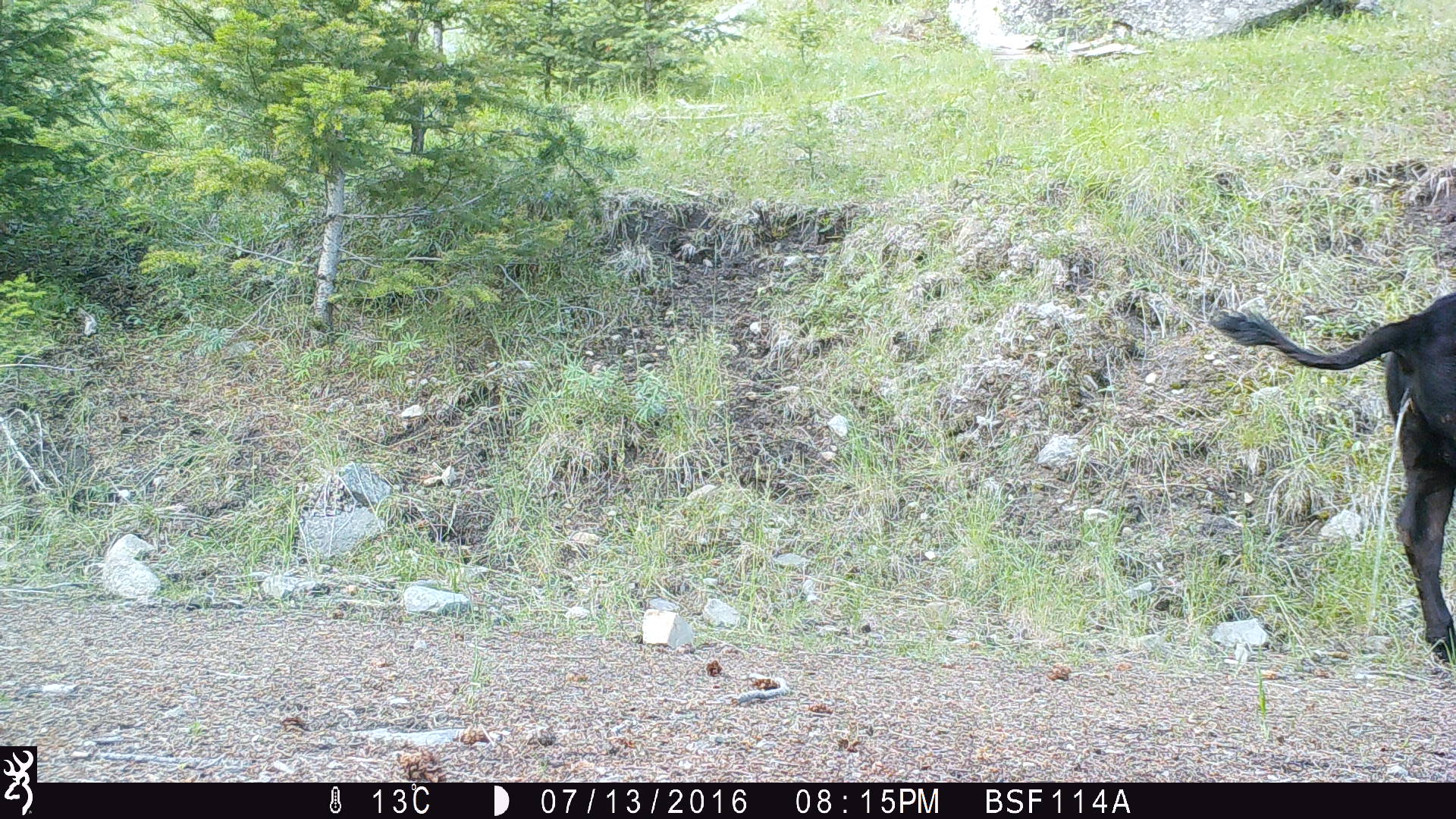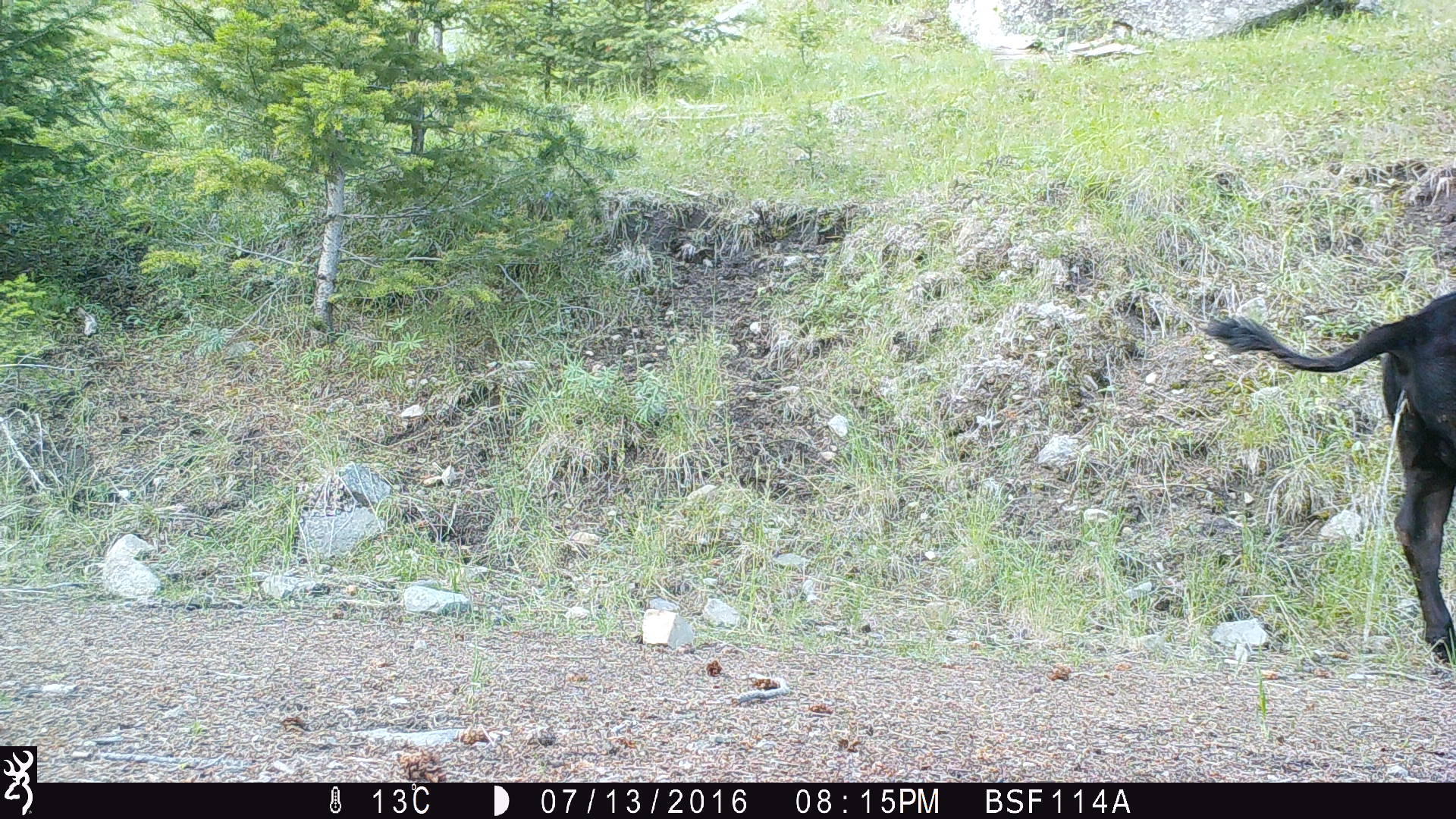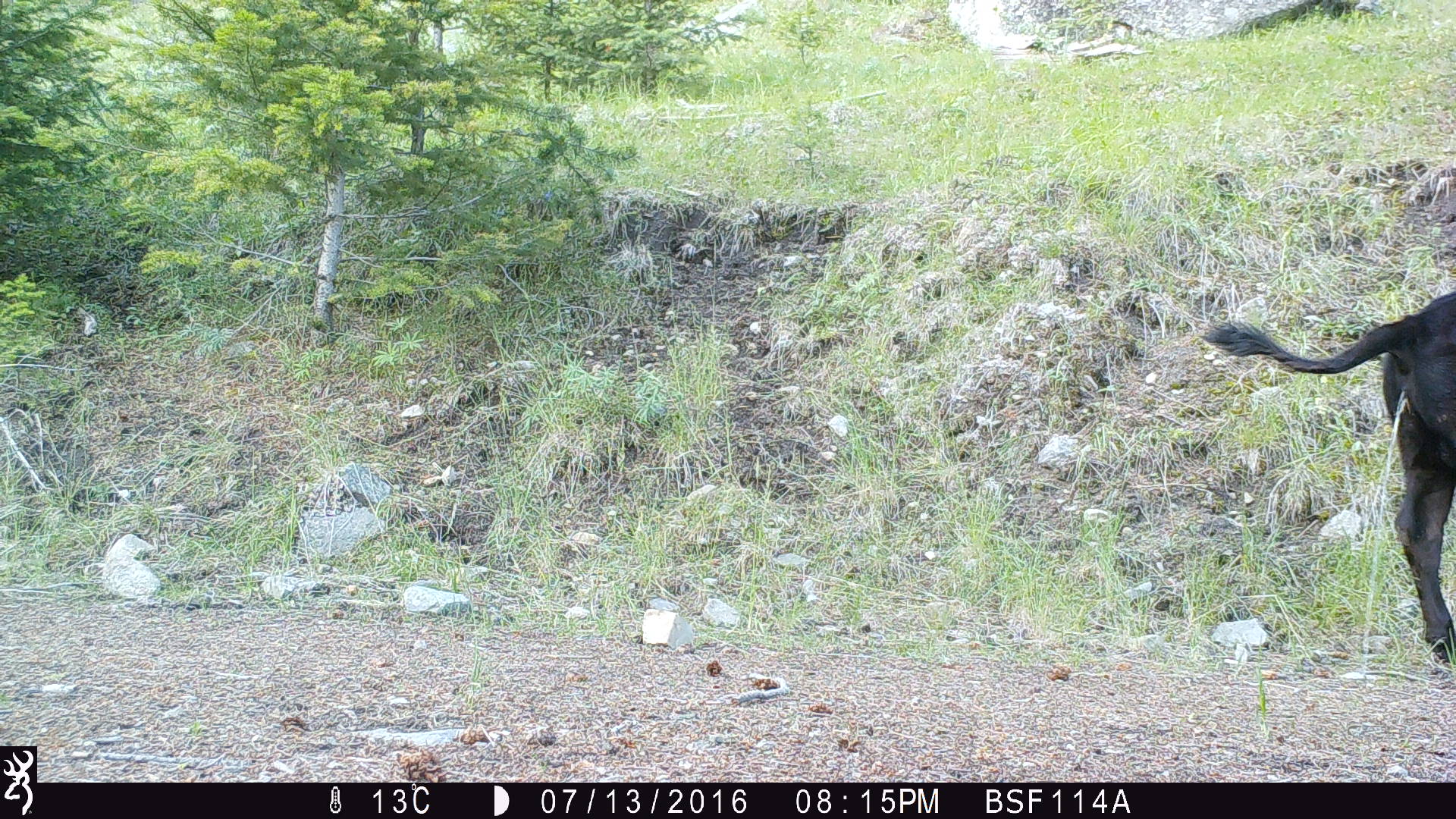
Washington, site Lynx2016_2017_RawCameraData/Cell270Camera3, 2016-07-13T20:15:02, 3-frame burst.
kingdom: Animalia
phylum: Chordata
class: Mammalia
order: Artiodactyla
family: Bovidae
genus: Bos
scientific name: Bos taurus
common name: domestic cattle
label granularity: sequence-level